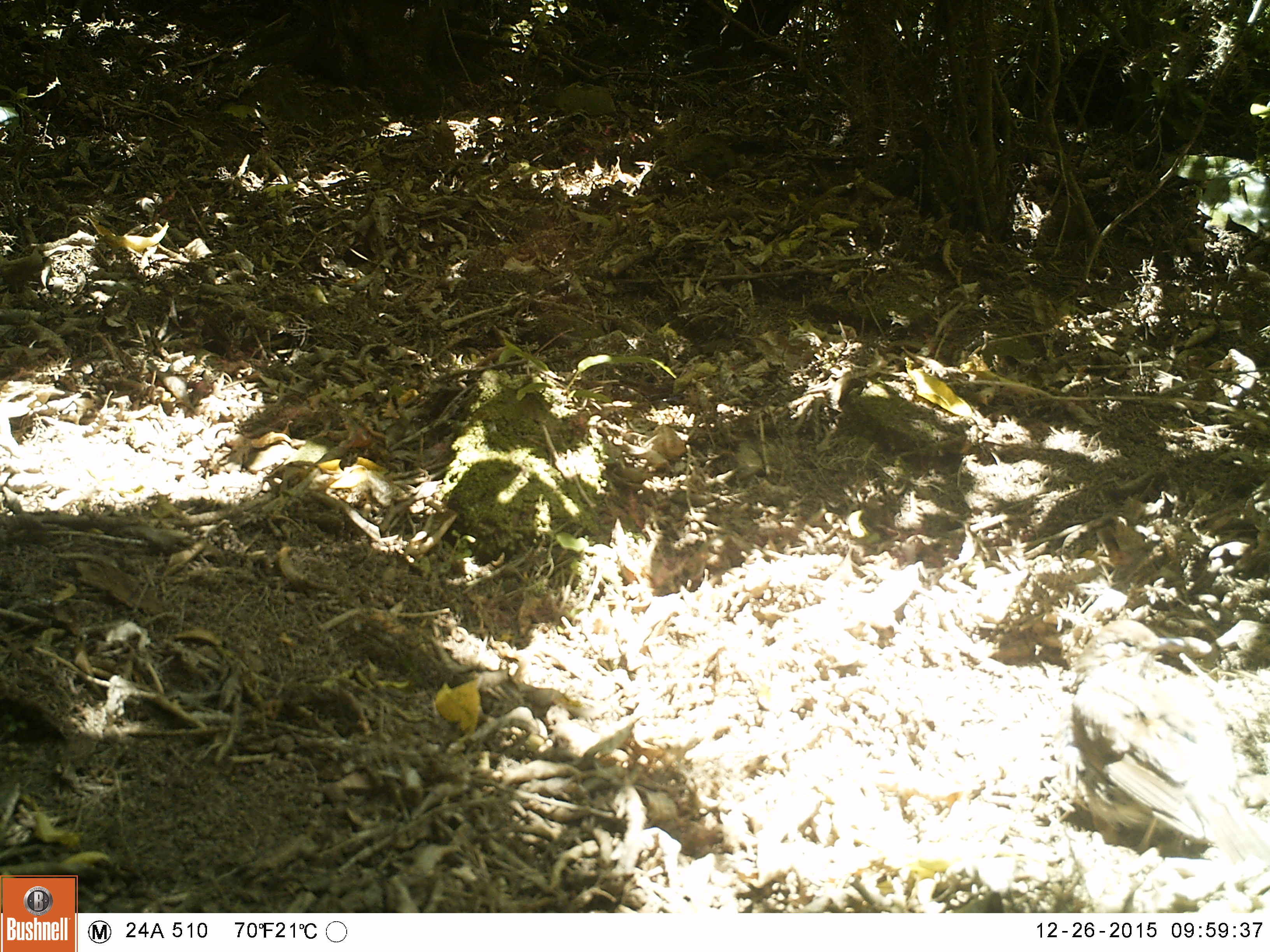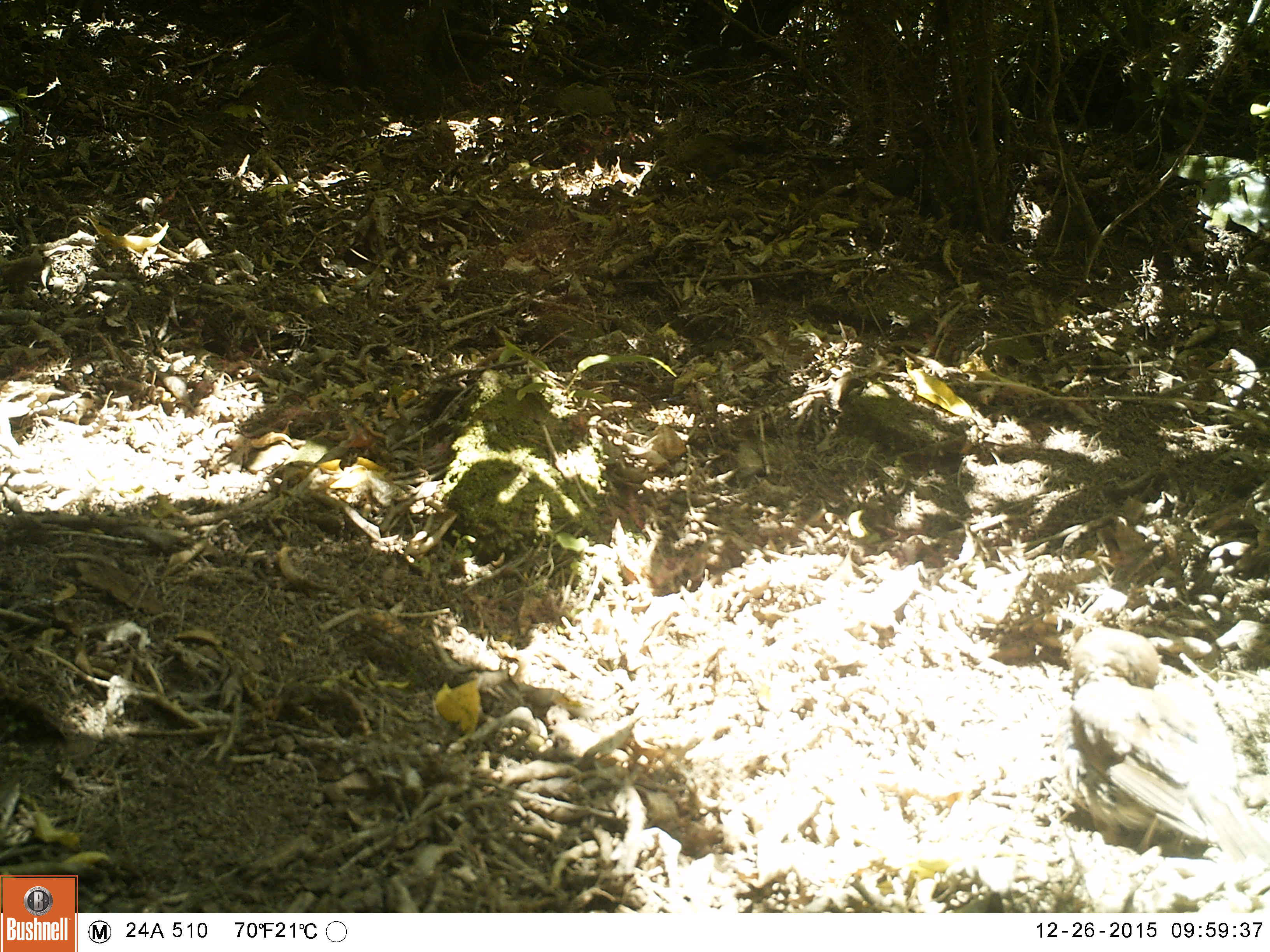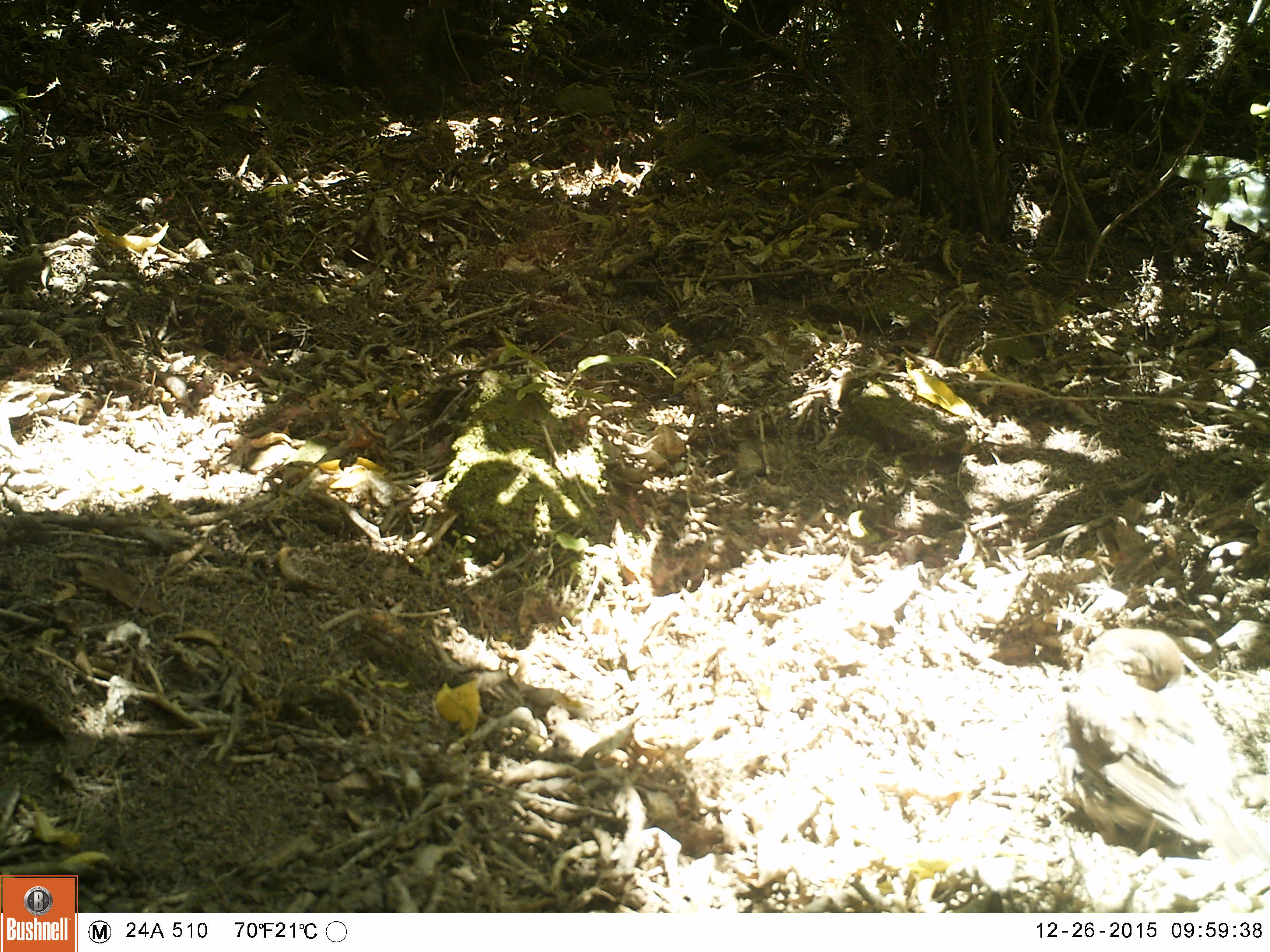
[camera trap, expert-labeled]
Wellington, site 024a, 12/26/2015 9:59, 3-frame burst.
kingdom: Animalia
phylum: Chordata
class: Aves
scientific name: Aves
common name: bird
Bird (Aves).